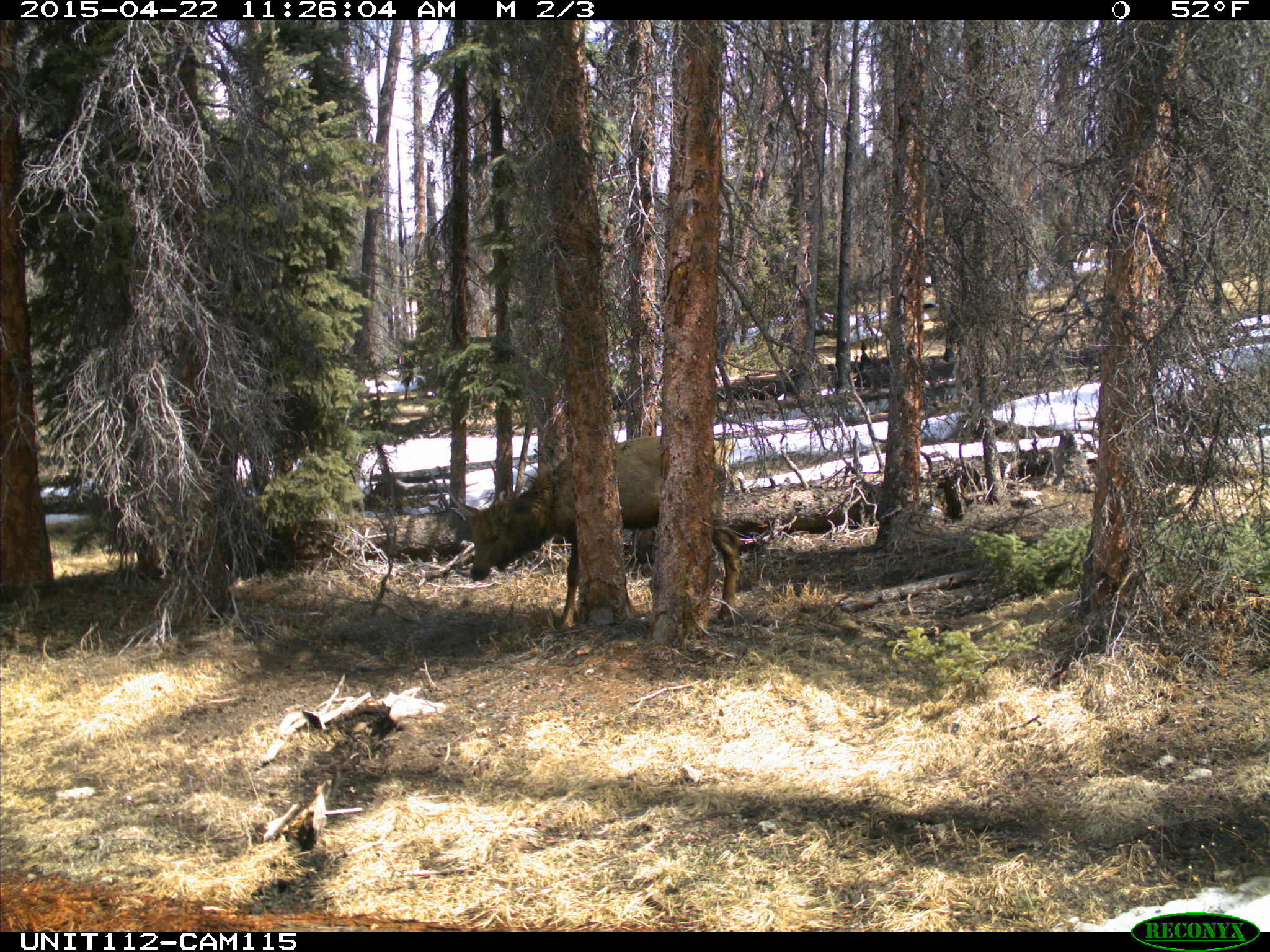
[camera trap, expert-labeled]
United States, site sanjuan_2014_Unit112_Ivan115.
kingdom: Animalia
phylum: Chordata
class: Mammalia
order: Artiodactyla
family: Cervidae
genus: Cervus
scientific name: Cervus elaphus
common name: red deer